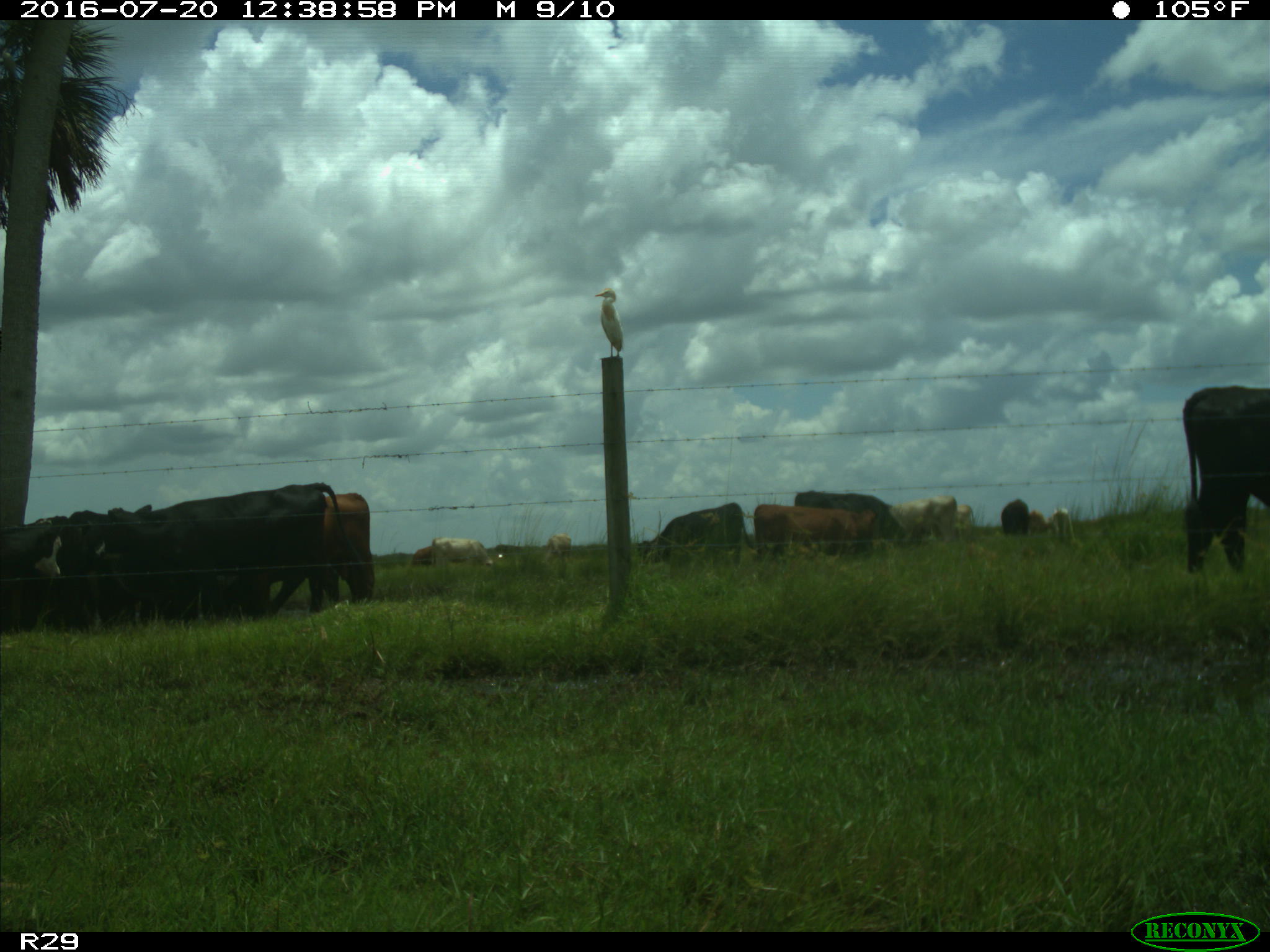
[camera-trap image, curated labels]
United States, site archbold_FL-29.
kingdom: Animalia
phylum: Chordata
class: Mammalia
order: Artiodactyla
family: Bovidae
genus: Bos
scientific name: Bos taurus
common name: domestic cow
Bos taurus (domestic cow).